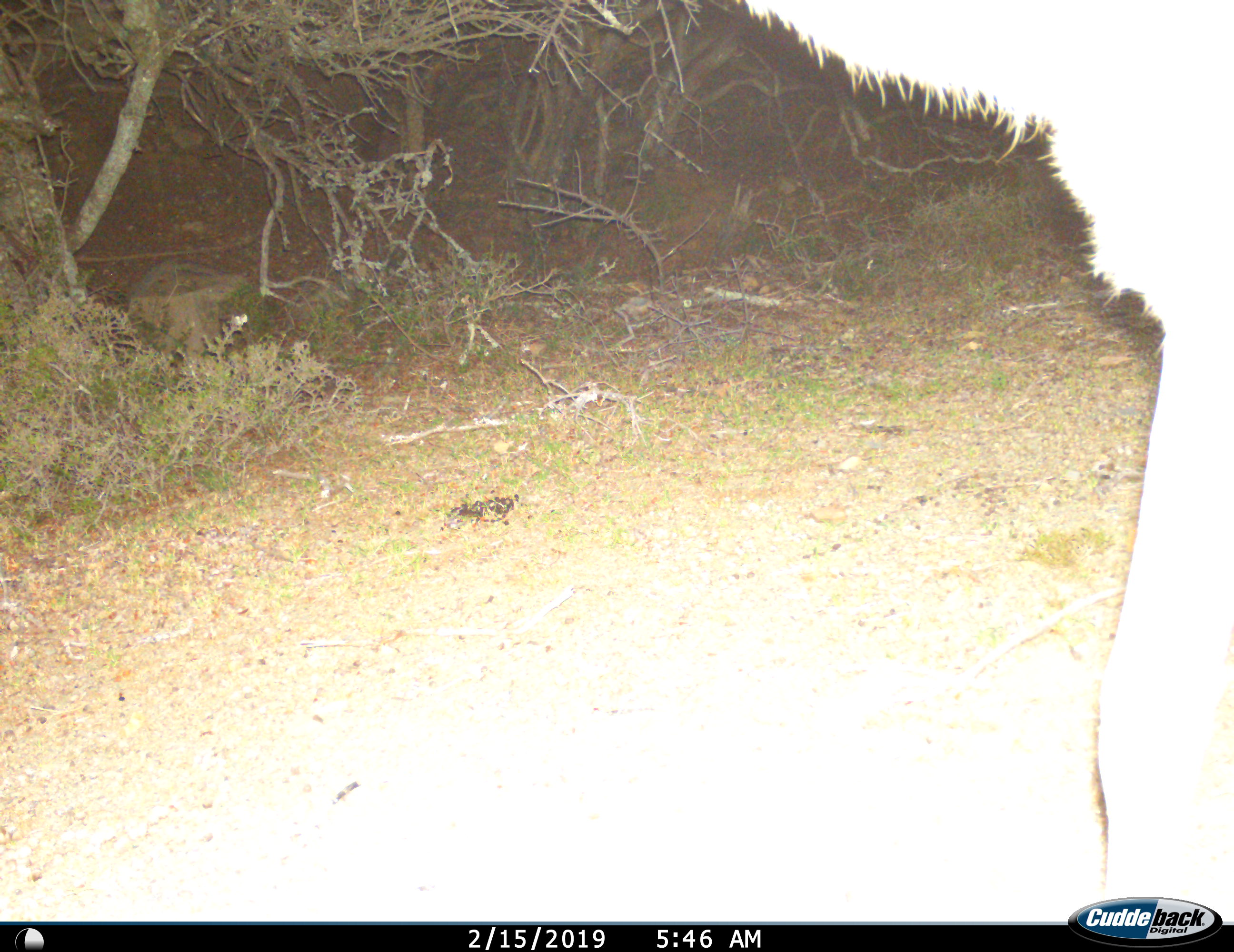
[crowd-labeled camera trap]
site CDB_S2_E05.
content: unidentified animal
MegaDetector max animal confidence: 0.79